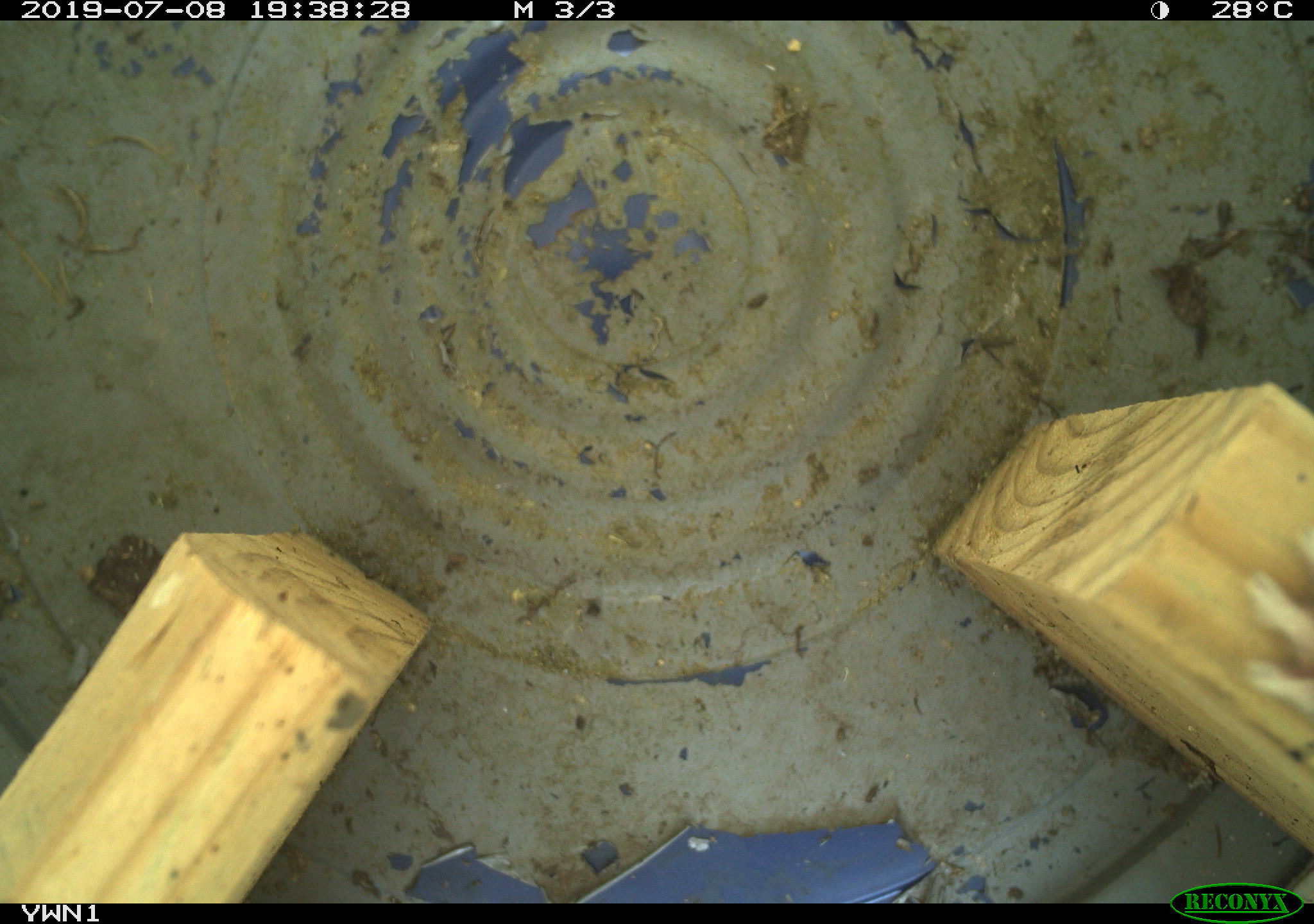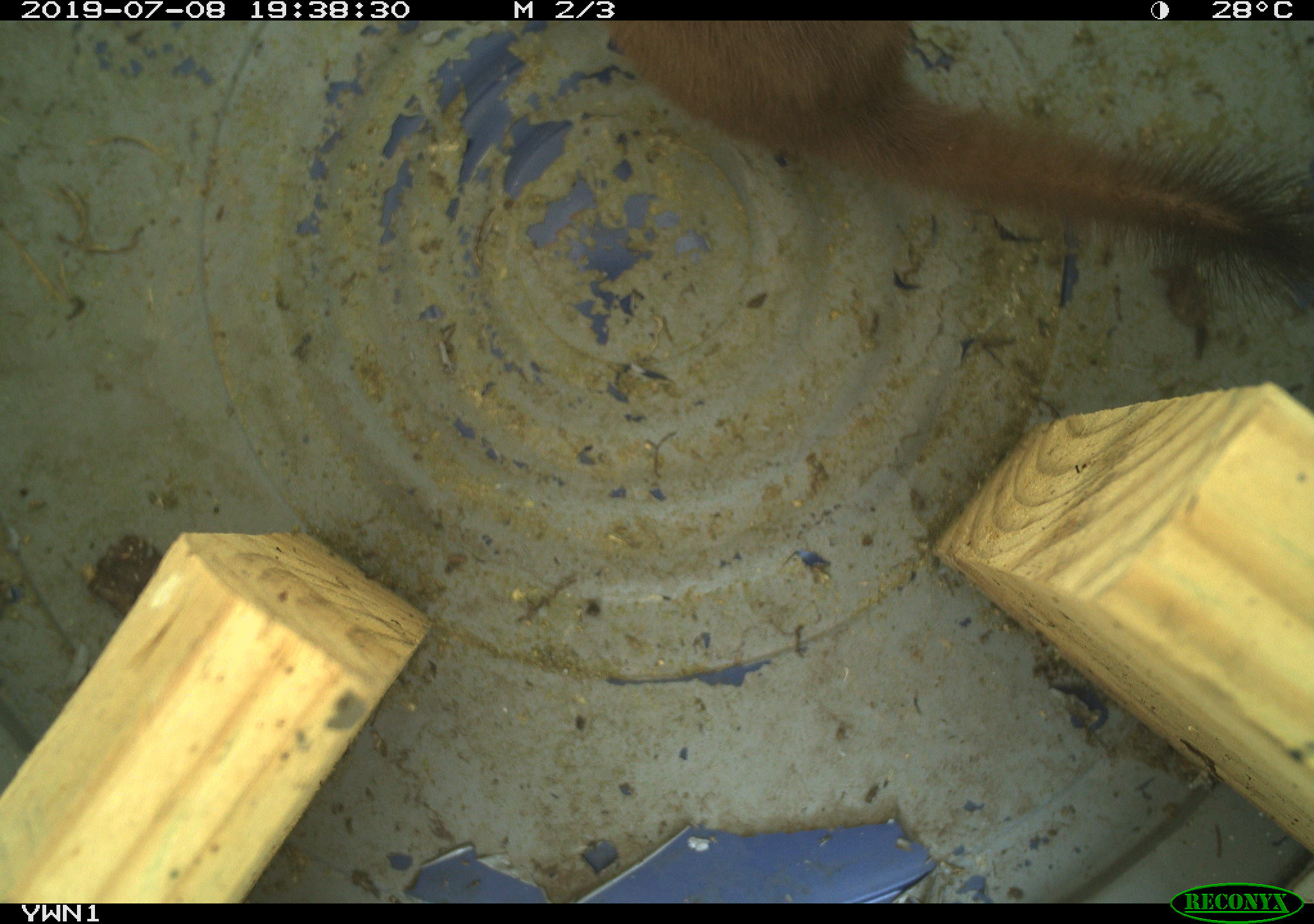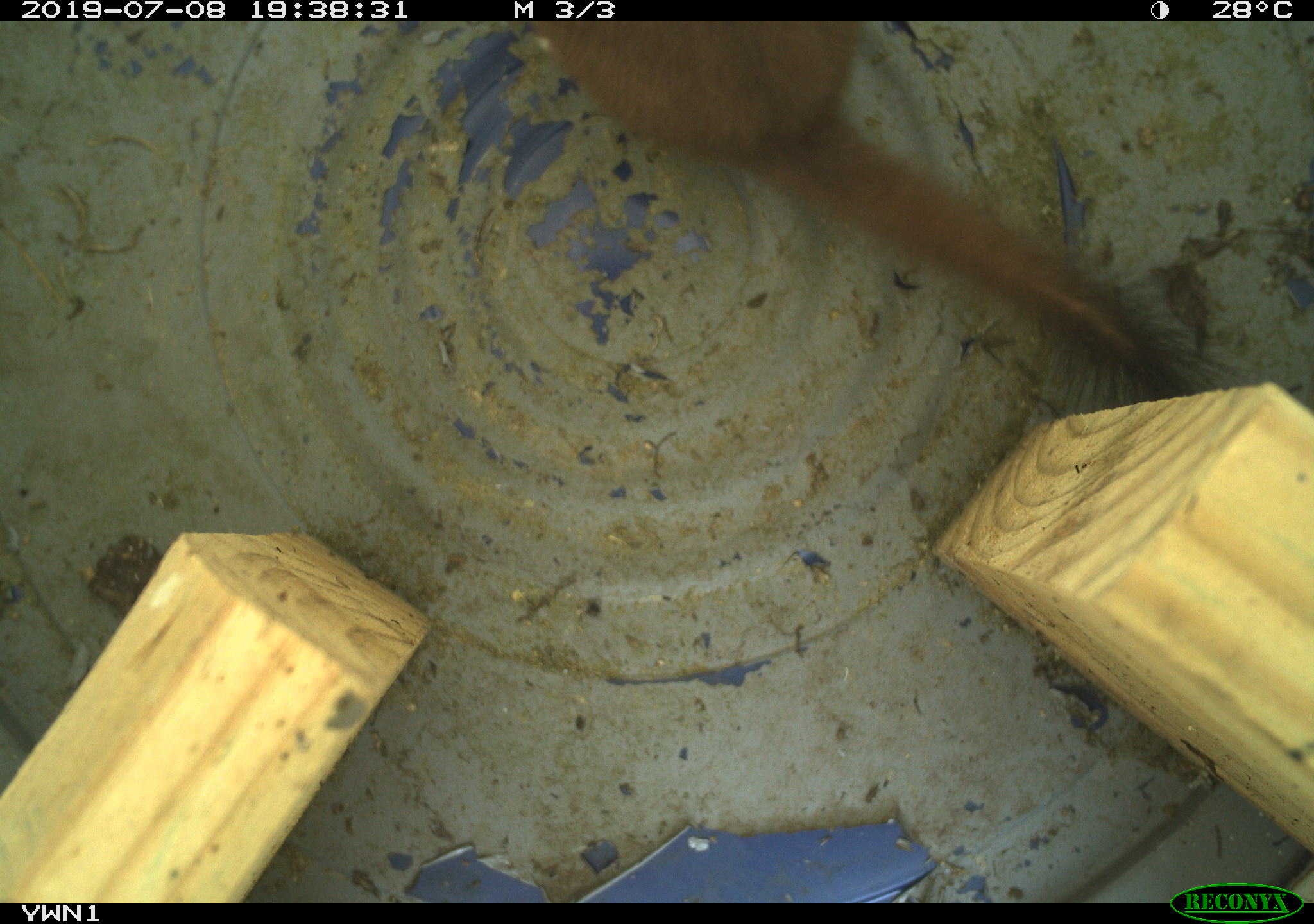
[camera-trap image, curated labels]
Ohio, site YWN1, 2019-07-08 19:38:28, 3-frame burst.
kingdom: Animalia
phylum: Chordata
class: Mammalia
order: Carnivora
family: Mustelidae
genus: Neogale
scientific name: Neogale frenata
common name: long-tailed weasel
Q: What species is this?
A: Long-tailed weasel (Neogale frenata).